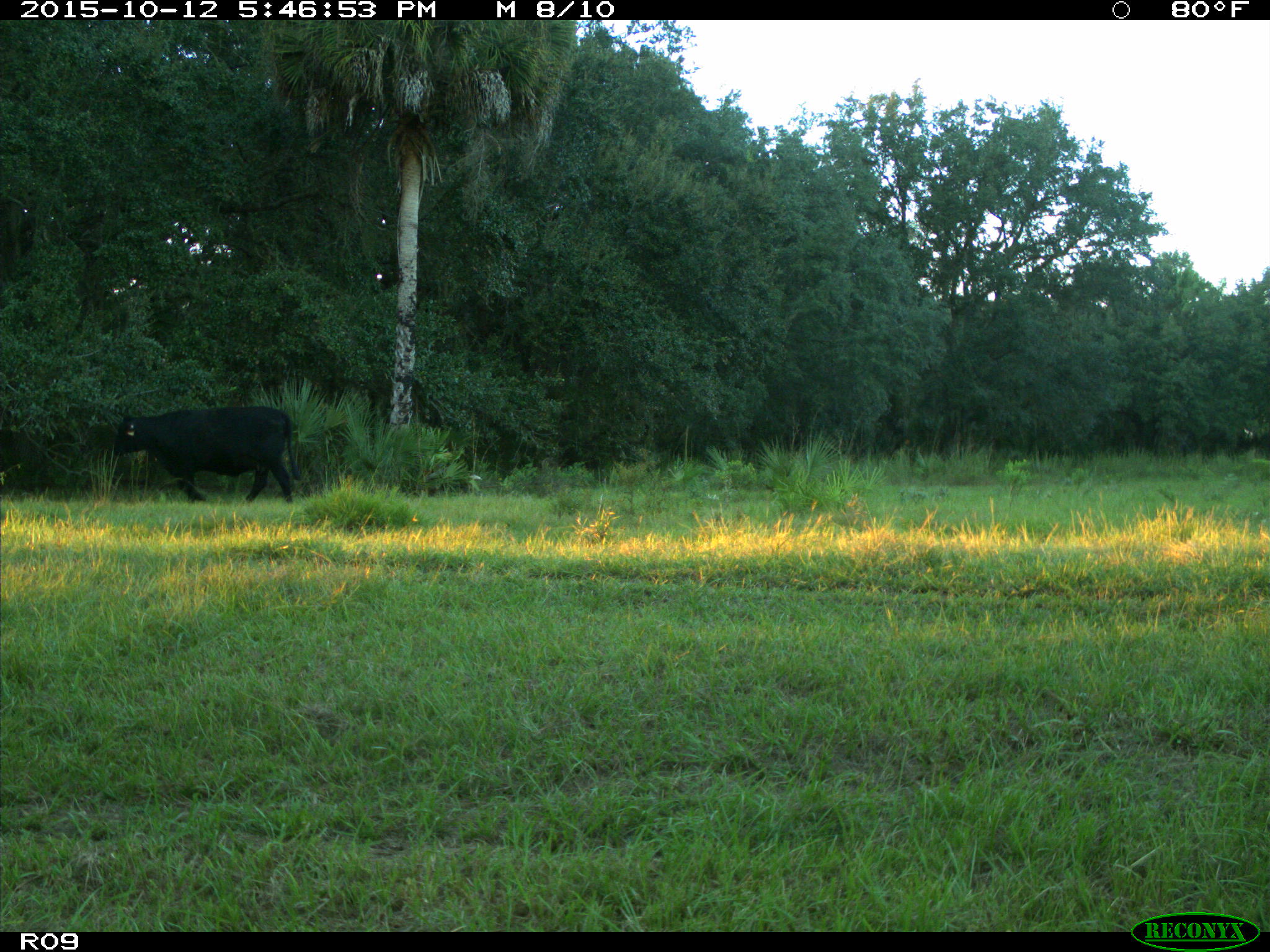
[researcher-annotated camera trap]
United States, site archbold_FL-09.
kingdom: Animalia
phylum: Chordata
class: Mammalia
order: Artiodactyla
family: Bovidae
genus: Bos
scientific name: Bos taurus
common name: domestic cow